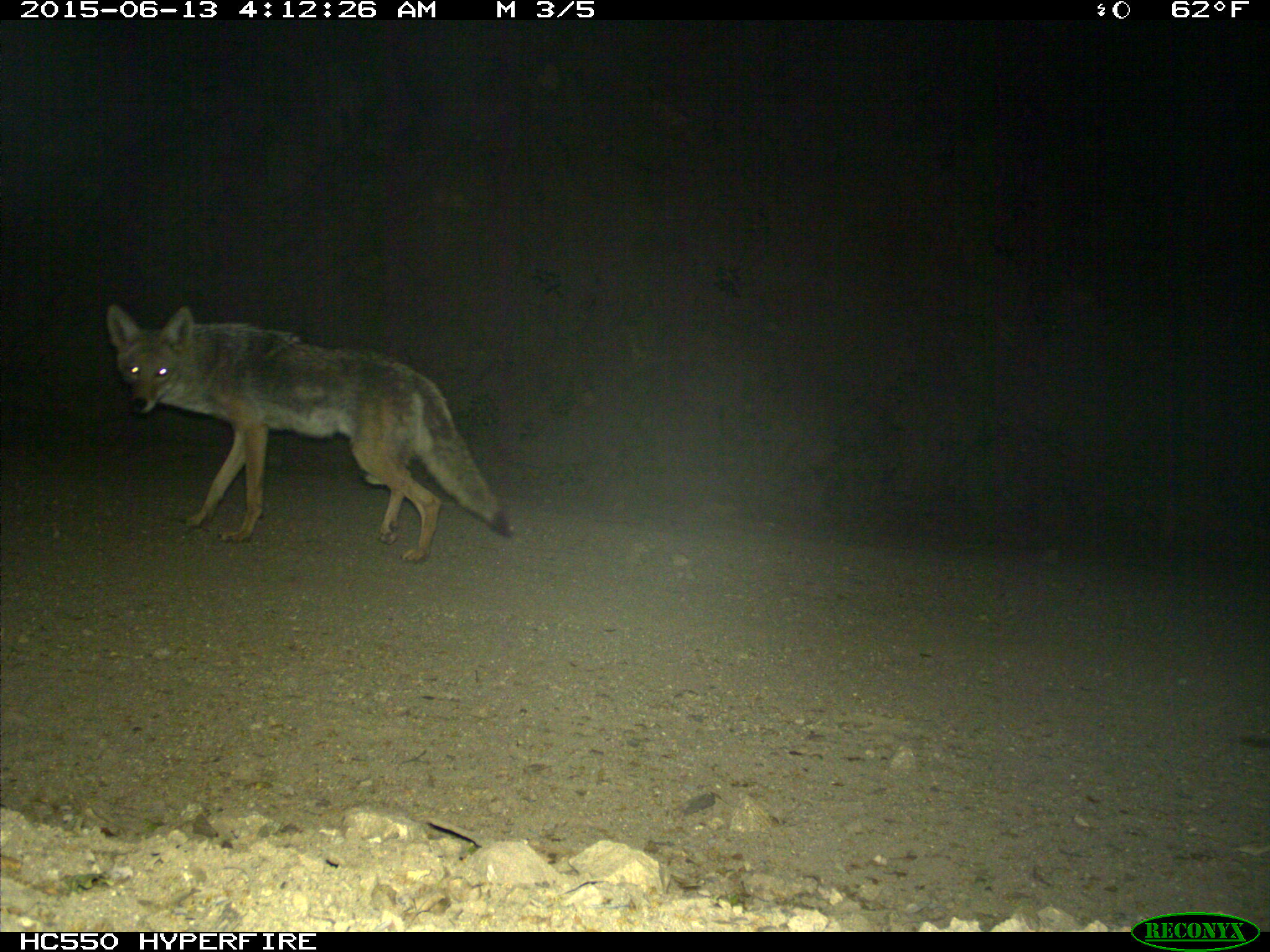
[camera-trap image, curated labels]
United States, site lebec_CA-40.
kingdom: Animalia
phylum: Chordata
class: Mammalia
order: Carnivora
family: Canidae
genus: Canis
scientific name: Canis latrans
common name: coyote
Canis latrans (coyote).